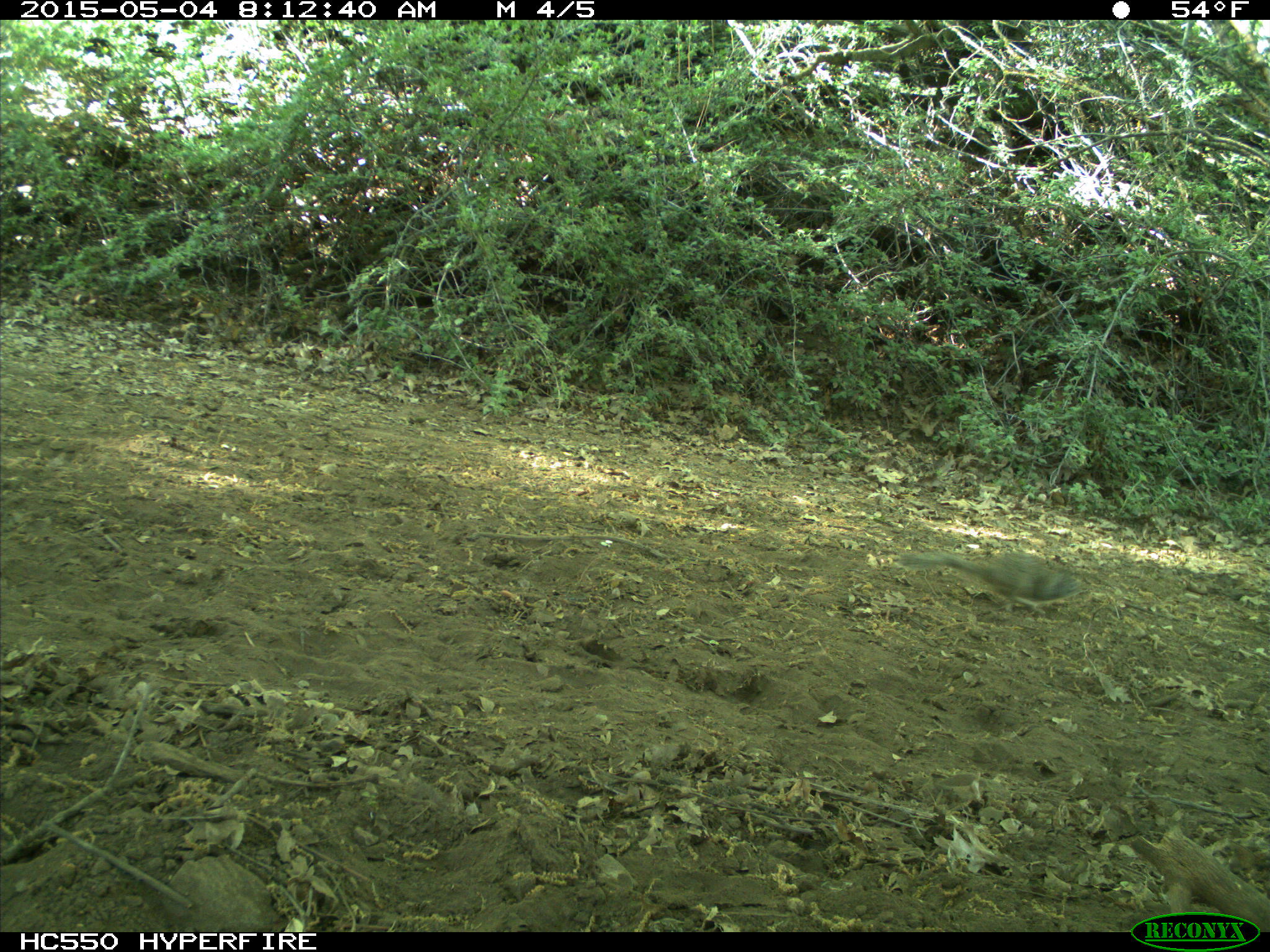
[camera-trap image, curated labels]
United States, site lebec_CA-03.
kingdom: Animalia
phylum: Chordata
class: Mammalia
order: Rodentia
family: Sciuridae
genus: Otospermophilus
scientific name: Otospermophilus beecheyi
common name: california ground squirrel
Otospermophilus beecheyi (california ground squirrel).